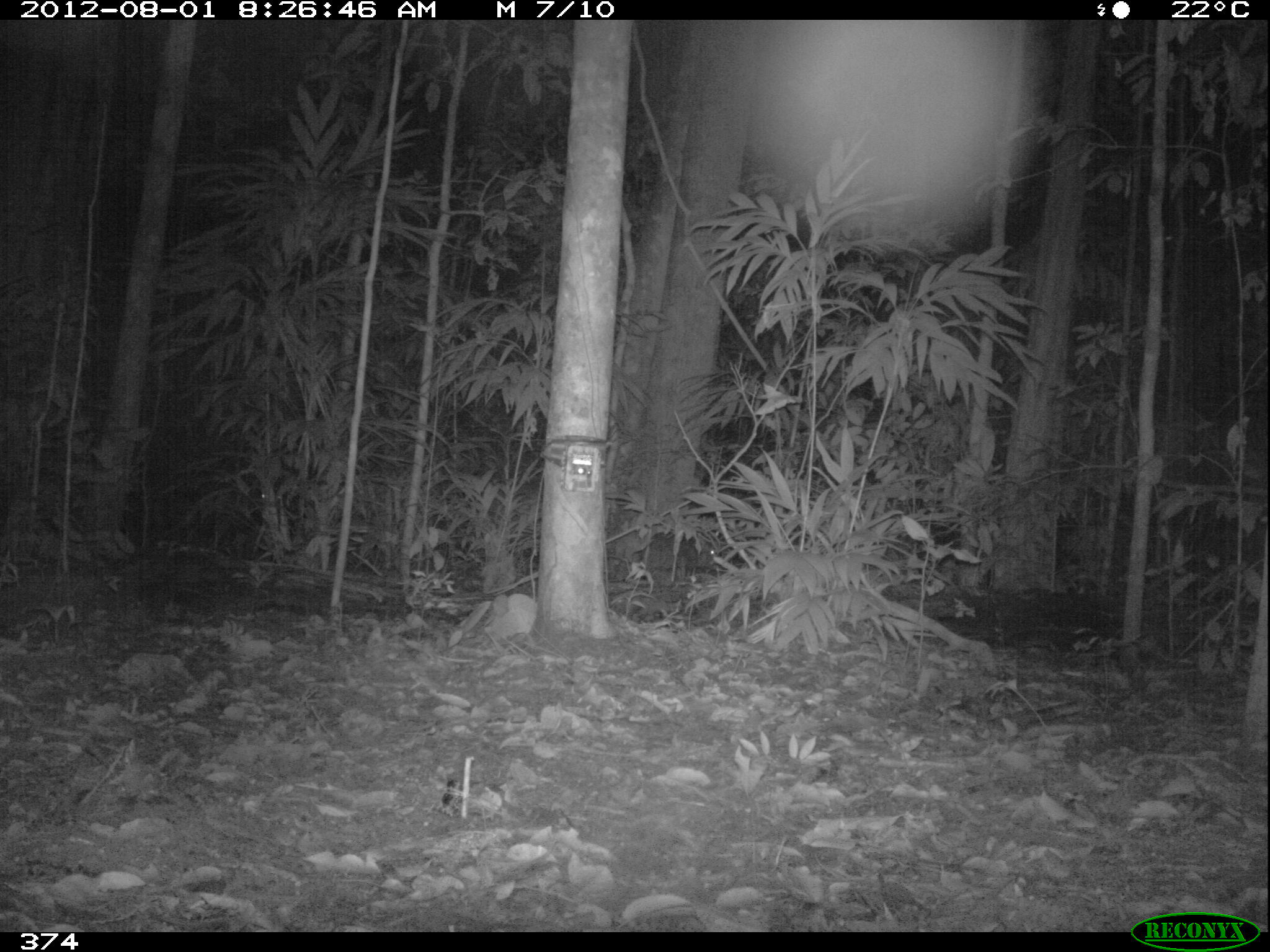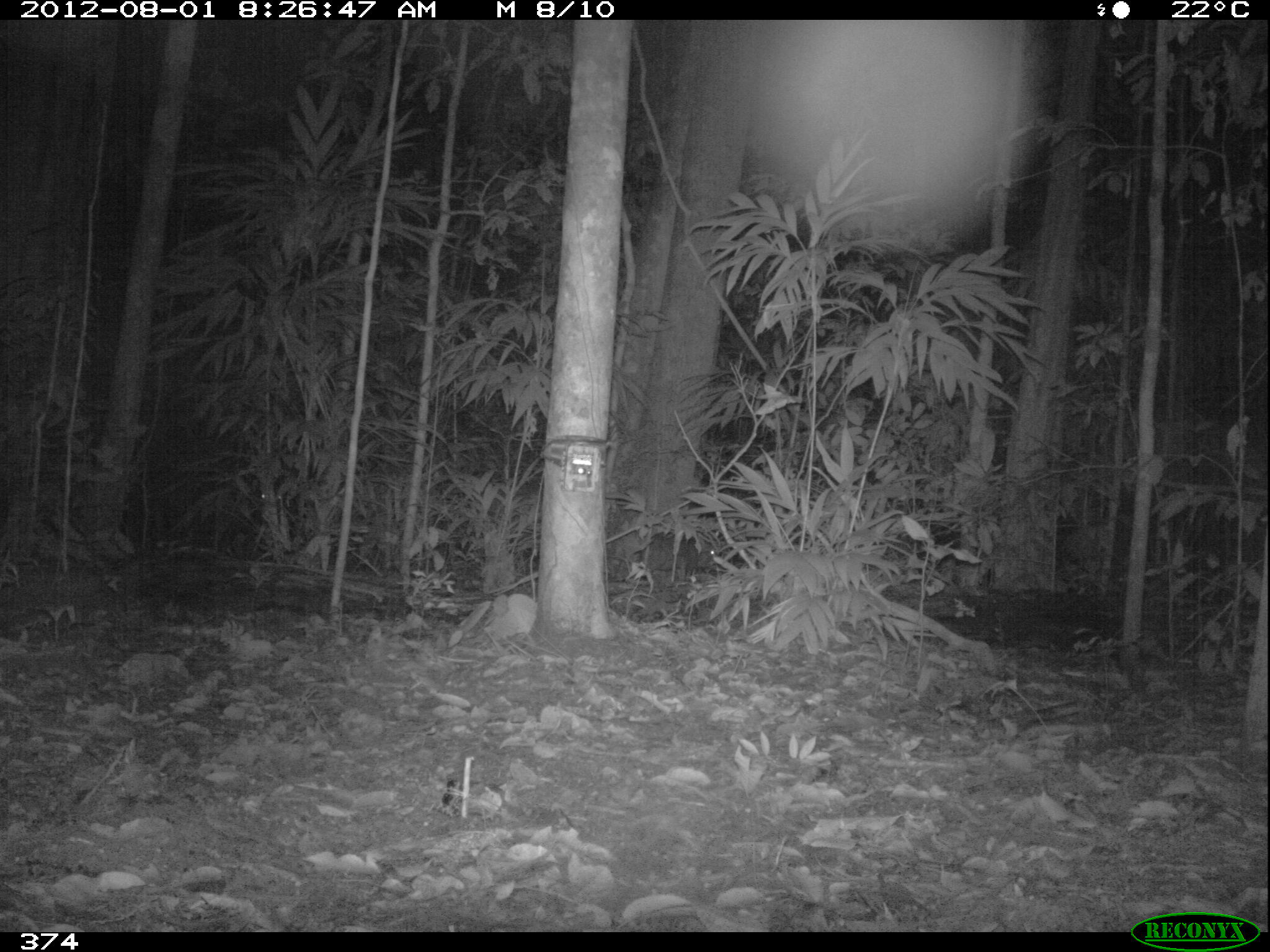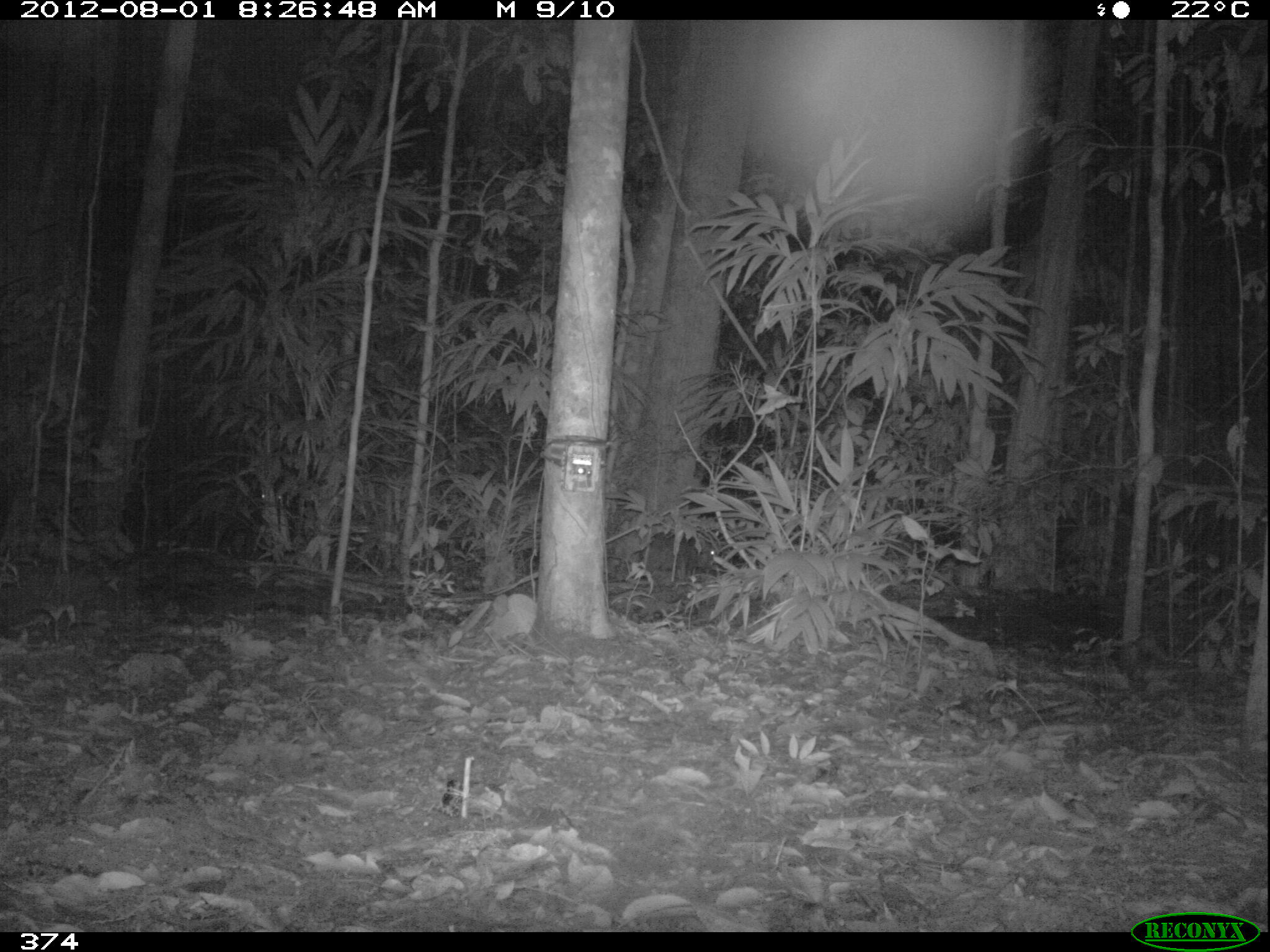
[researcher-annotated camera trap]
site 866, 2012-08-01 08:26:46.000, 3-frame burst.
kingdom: Animalia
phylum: Chordata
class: Mammalia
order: Artiodactyla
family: Tayassuidae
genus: Tayassu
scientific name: Tayassu pecari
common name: white-lipped peccary